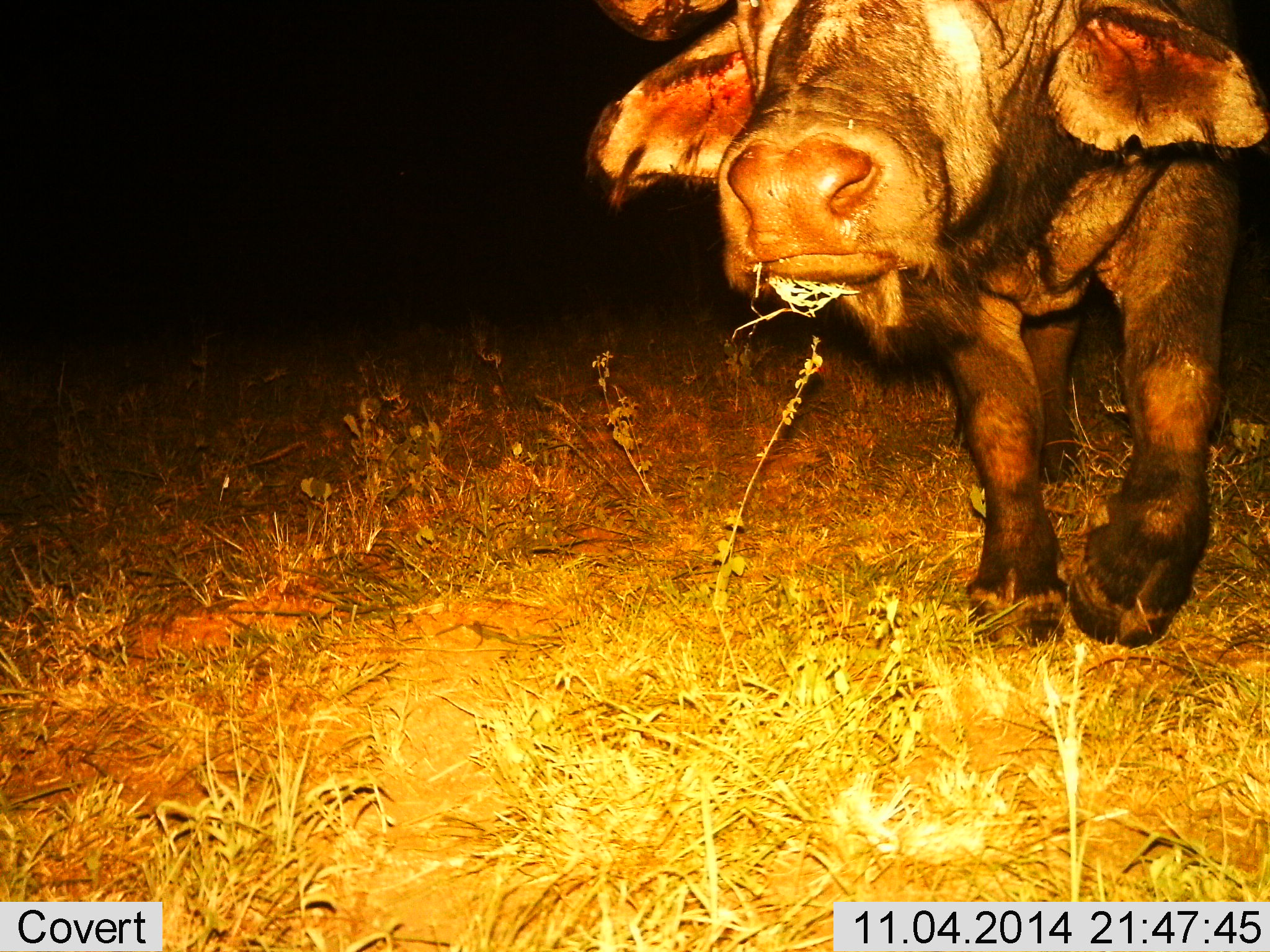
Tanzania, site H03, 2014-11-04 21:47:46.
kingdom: Animalia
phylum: Chordata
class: Mammalia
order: Artiodactyla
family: Bovidae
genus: Syncerus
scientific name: Syncerus caffer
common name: cape buffalo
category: buffalo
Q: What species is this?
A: Buffalo (cape buffalo) (Syncerus caffer).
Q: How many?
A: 1.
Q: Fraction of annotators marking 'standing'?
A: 10%.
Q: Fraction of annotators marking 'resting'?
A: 0%.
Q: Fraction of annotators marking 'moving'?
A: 70%.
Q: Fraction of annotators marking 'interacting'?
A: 0%.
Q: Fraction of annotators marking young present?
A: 0%.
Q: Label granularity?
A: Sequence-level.